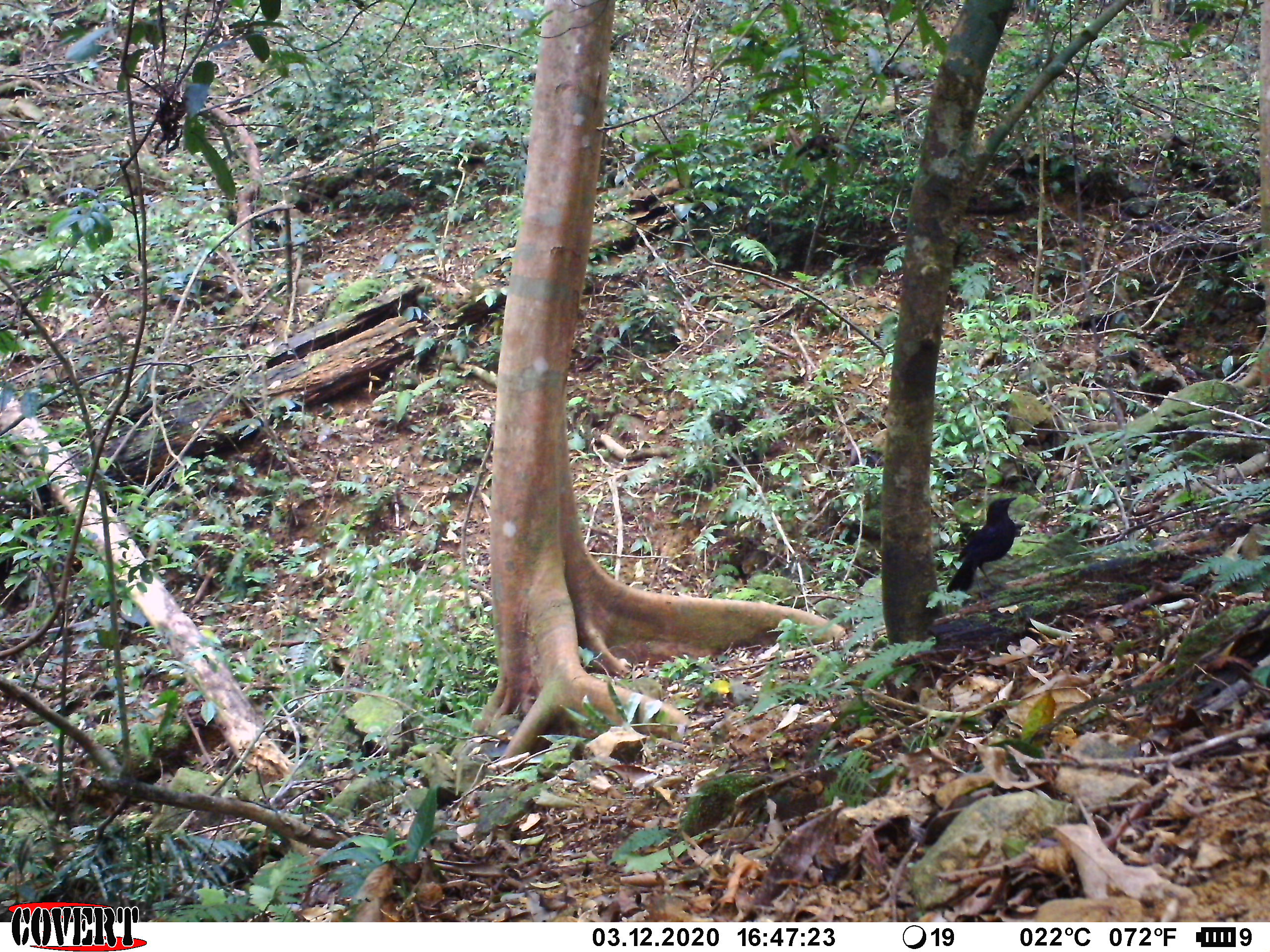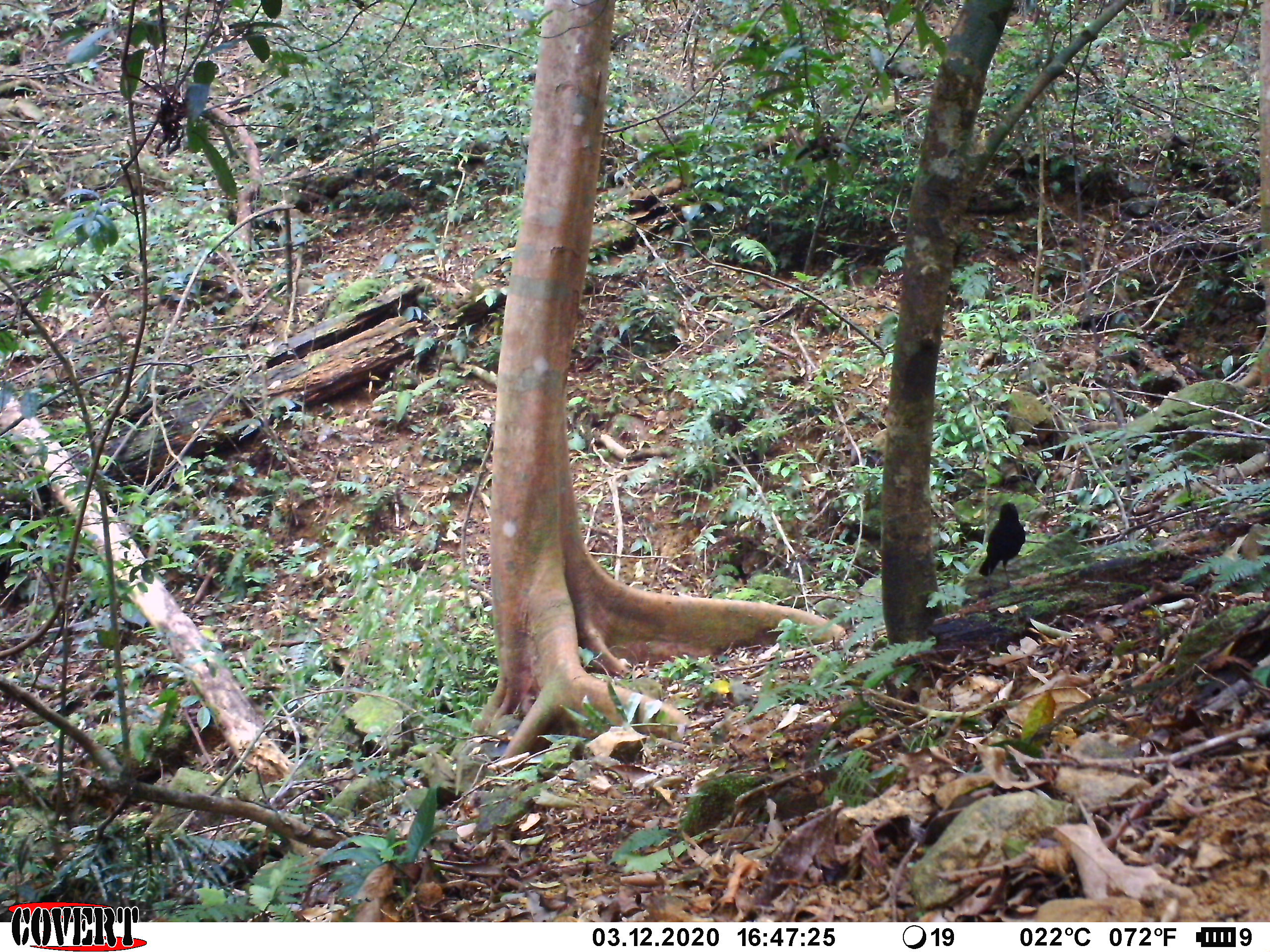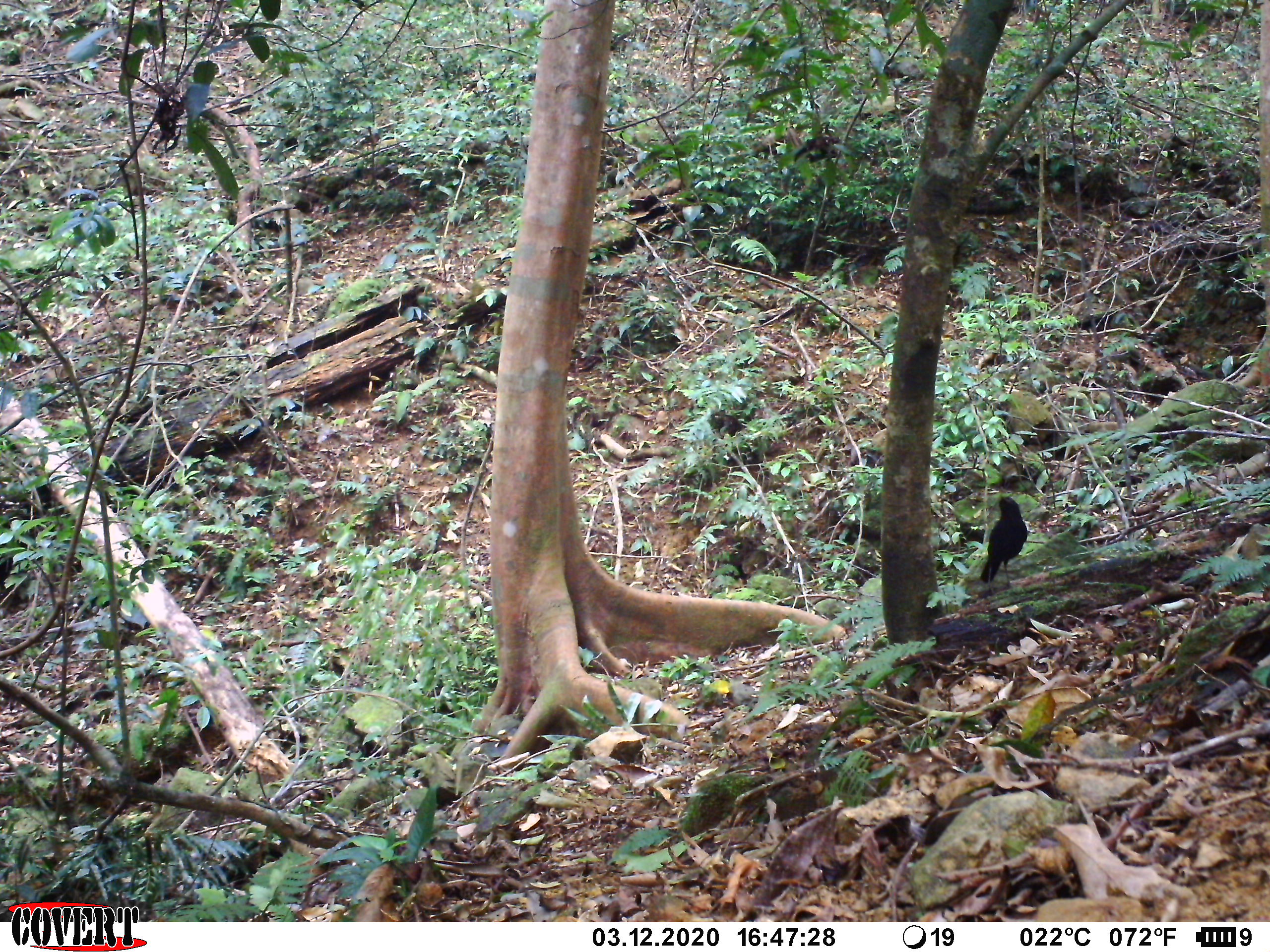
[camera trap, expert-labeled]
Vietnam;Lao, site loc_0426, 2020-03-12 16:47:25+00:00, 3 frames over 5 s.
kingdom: Animalia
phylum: Chordata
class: Aves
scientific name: Aves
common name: bird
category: unidentified bird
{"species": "unidentified bird (bird) (Aves)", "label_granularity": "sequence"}